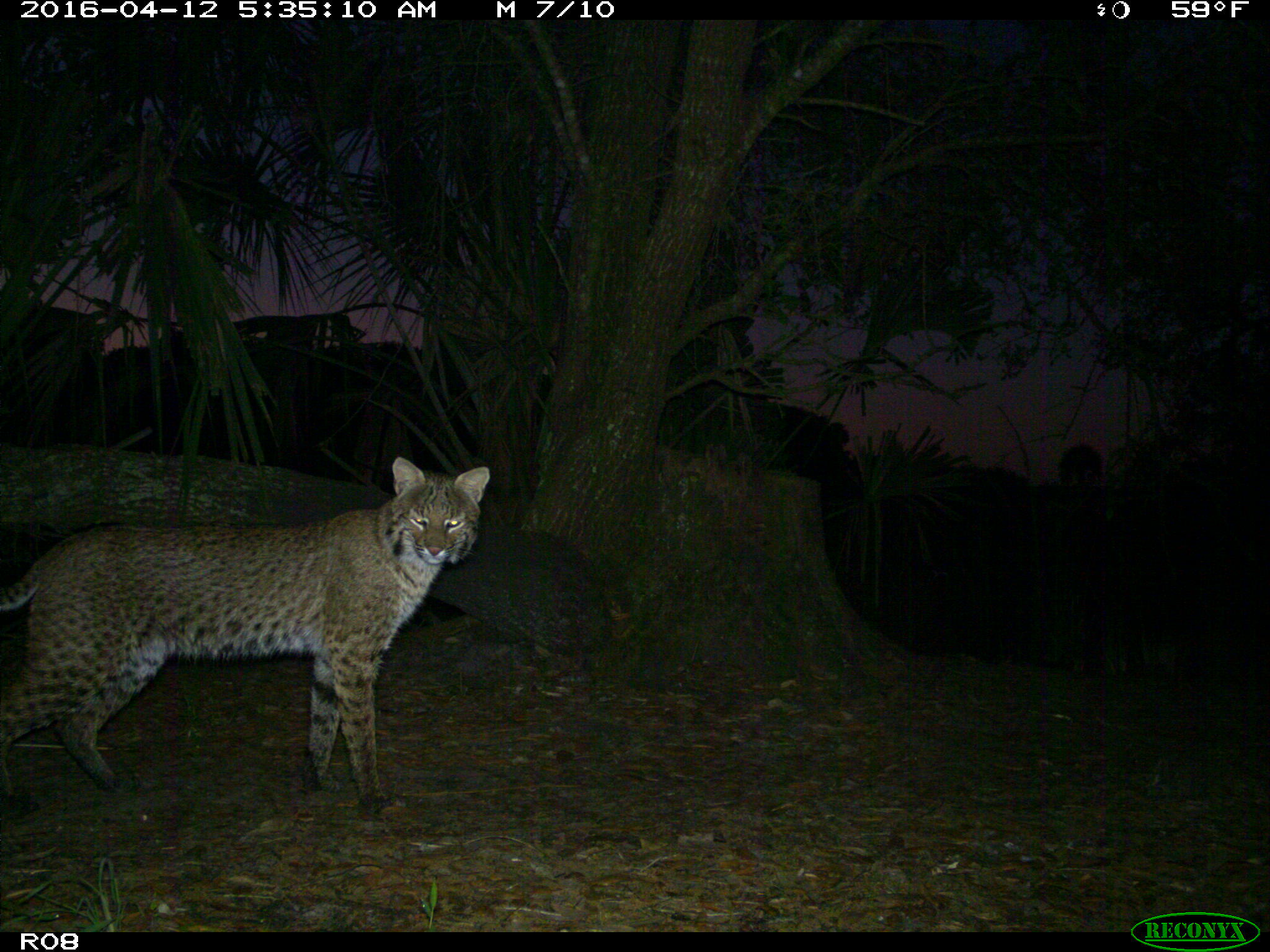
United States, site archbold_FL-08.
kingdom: Animalia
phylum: Chordata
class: Mammalia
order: Carnivora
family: Felidae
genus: Lynx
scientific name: Lynx rufus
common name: bobcat